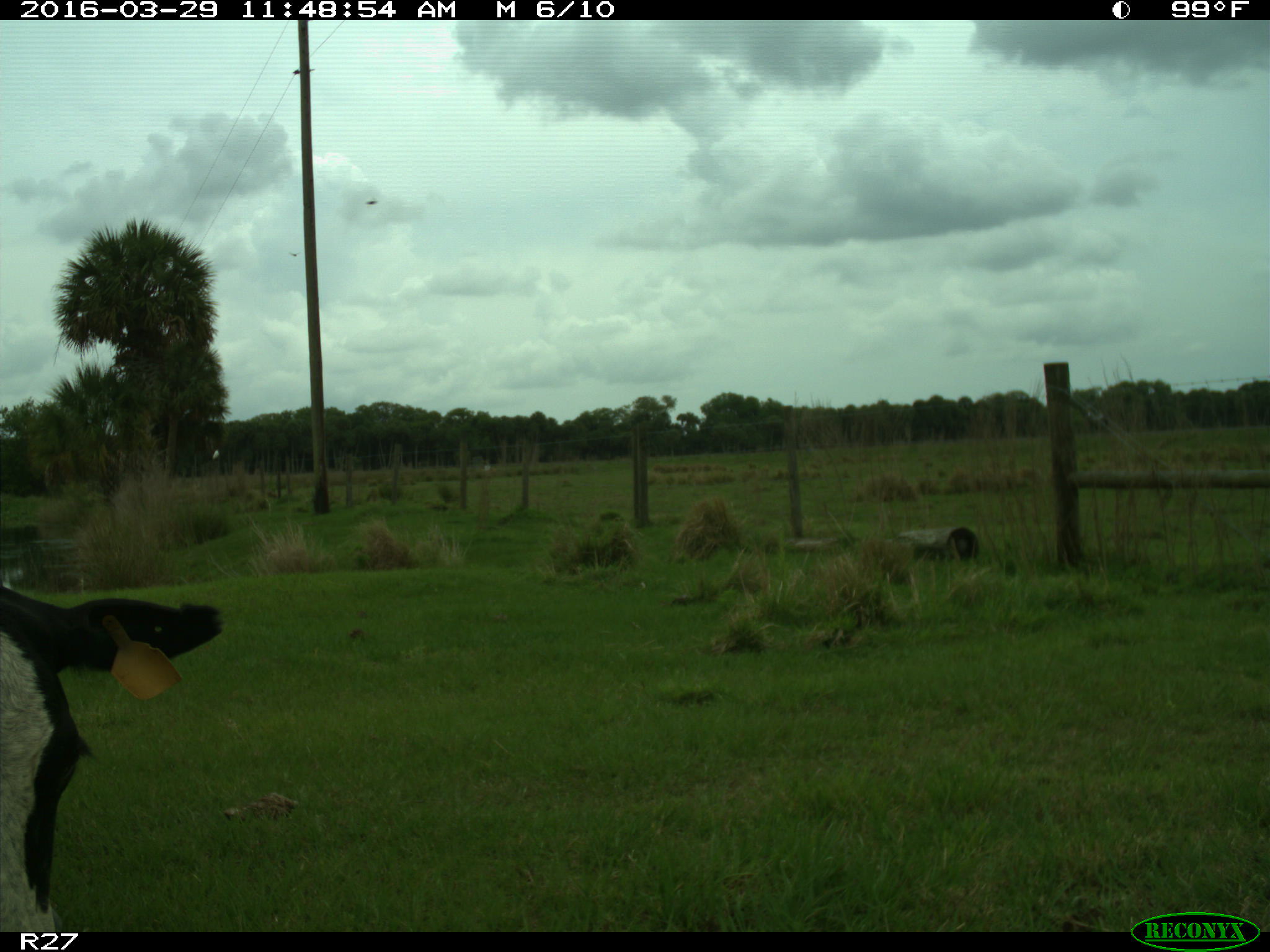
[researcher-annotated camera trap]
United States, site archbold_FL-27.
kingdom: Animalia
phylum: Chordata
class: Mammalia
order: Artiodactyla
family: Bovidae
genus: Bos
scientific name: Bos taurus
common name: domestic cow